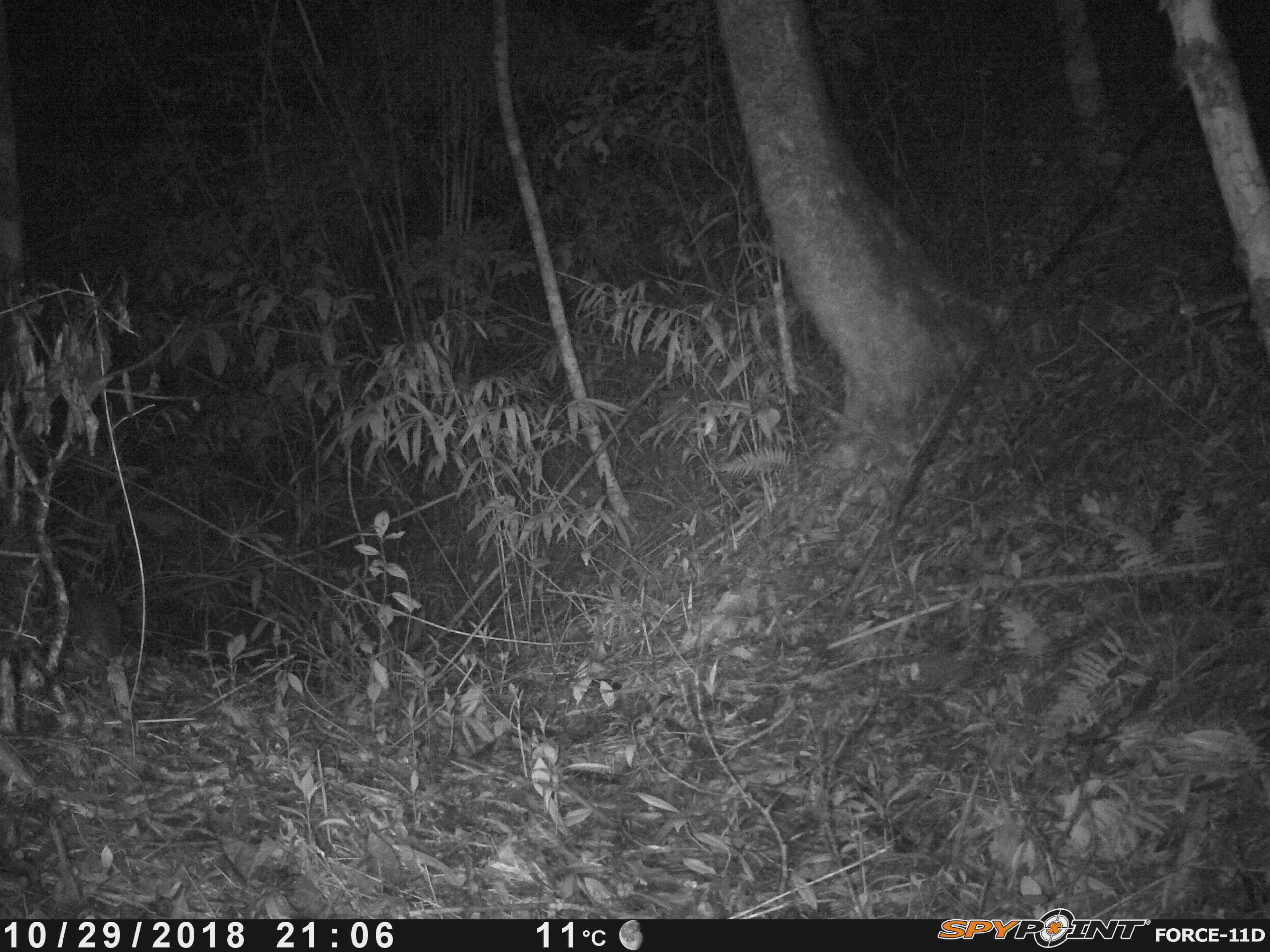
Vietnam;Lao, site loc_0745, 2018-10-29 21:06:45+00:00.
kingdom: Animalia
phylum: Chordata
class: Mammalia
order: Carnivora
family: Mustelidae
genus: Melogale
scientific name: Melogale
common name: ferret badger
Ferret badger (Melogale). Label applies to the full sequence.